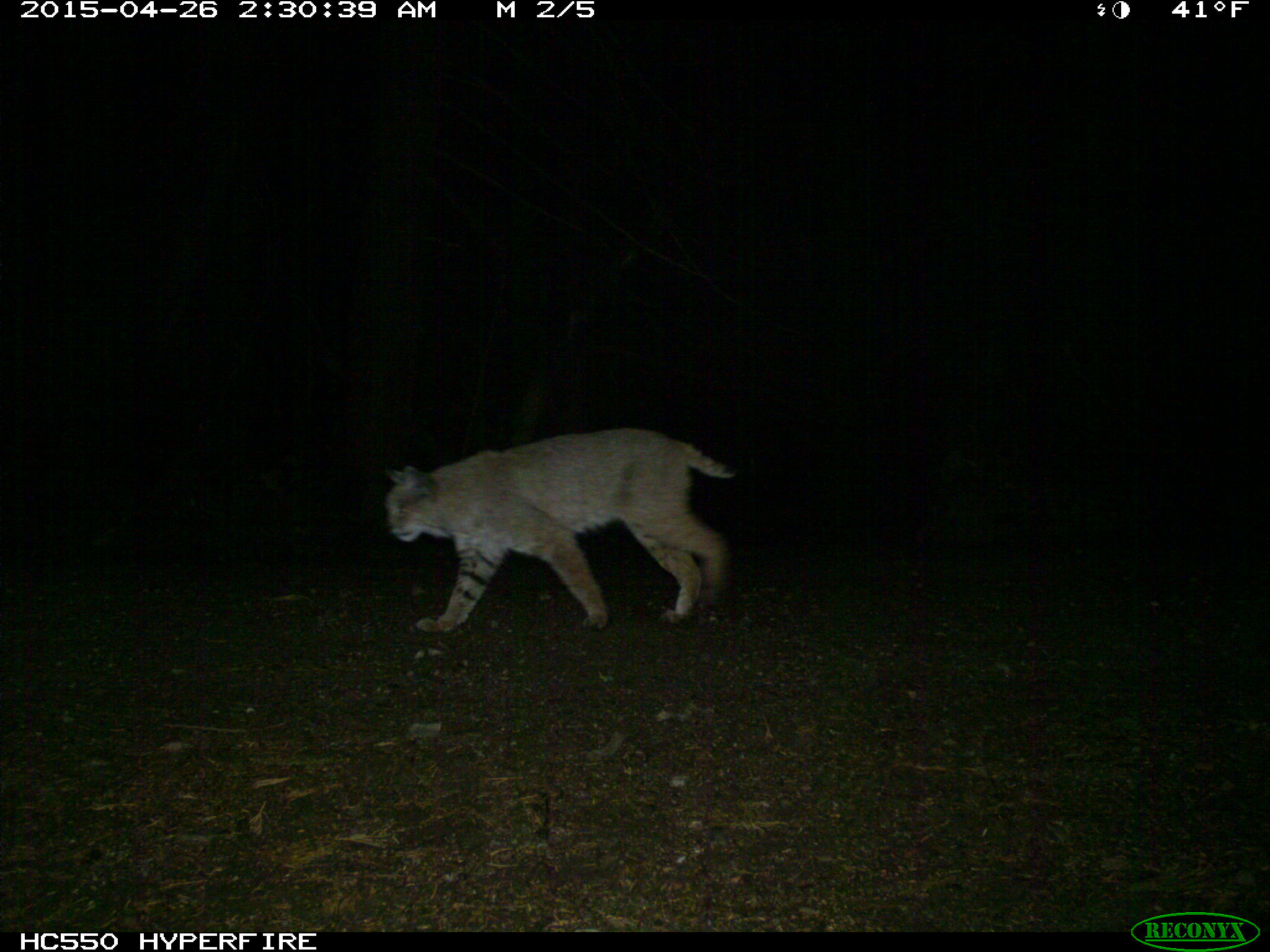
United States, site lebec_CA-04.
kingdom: Animalia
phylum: Chordata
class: Mammalia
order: Carnivora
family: Felidae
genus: Lynx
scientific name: Lynx rufus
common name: bobcat